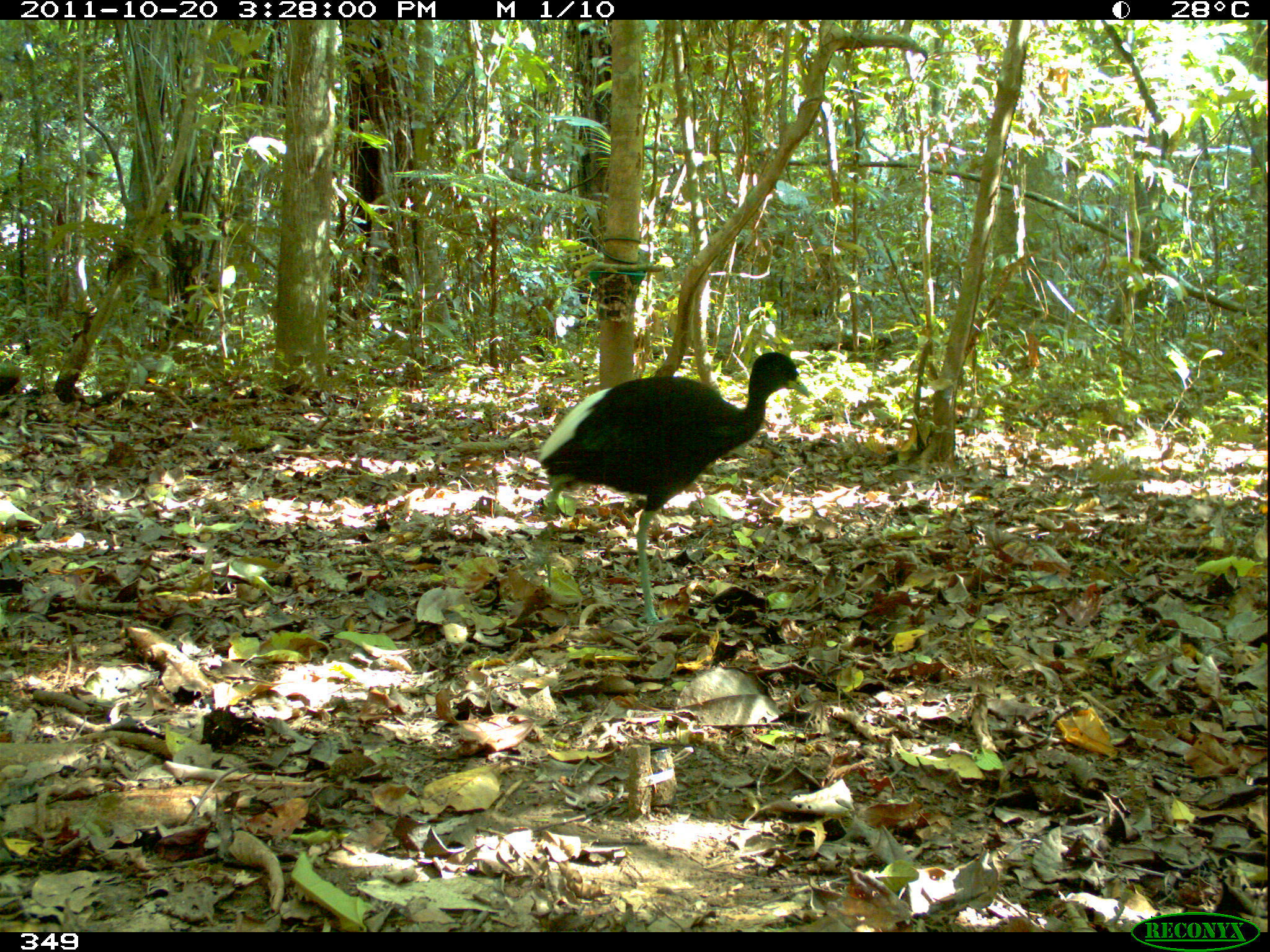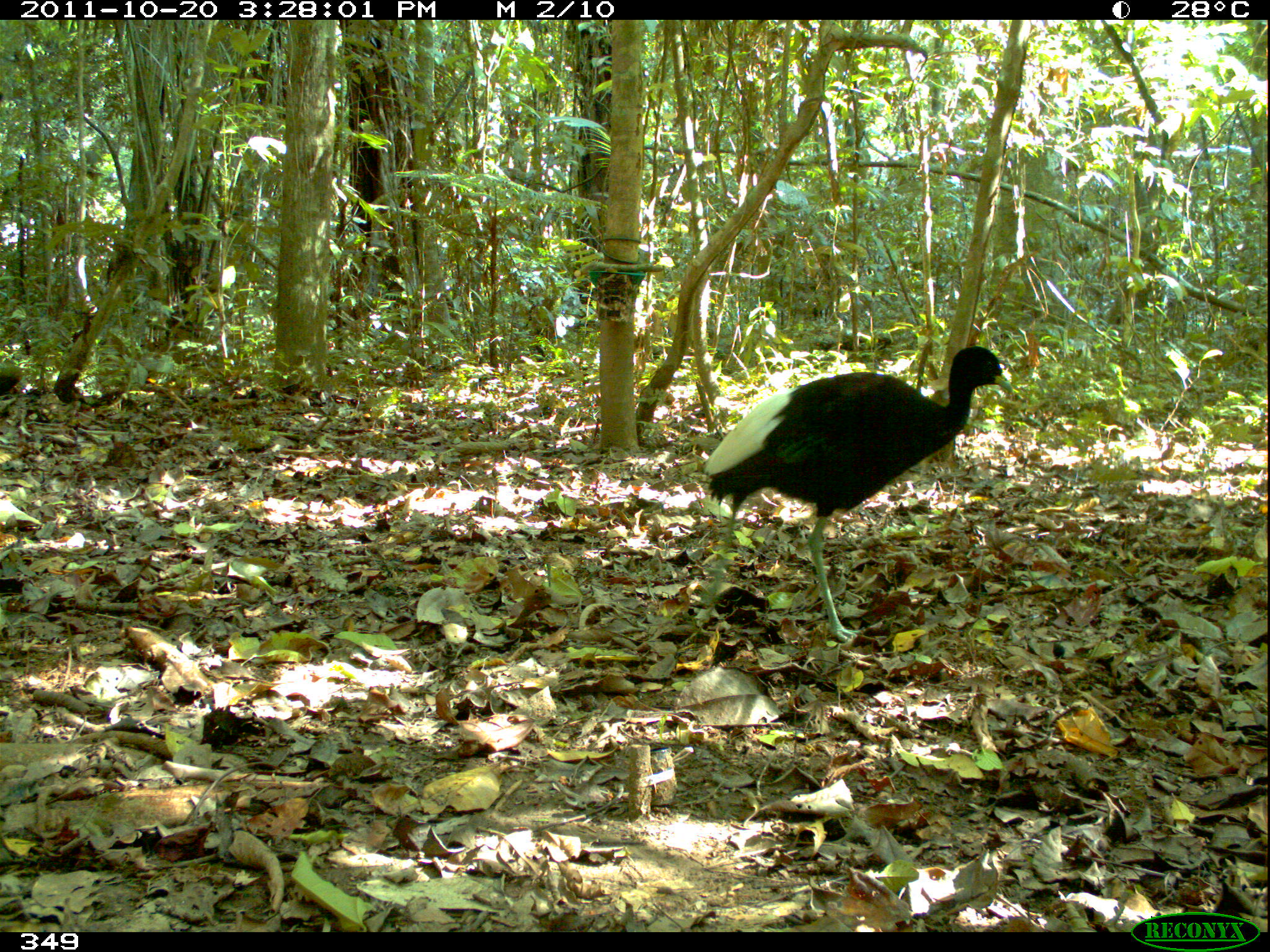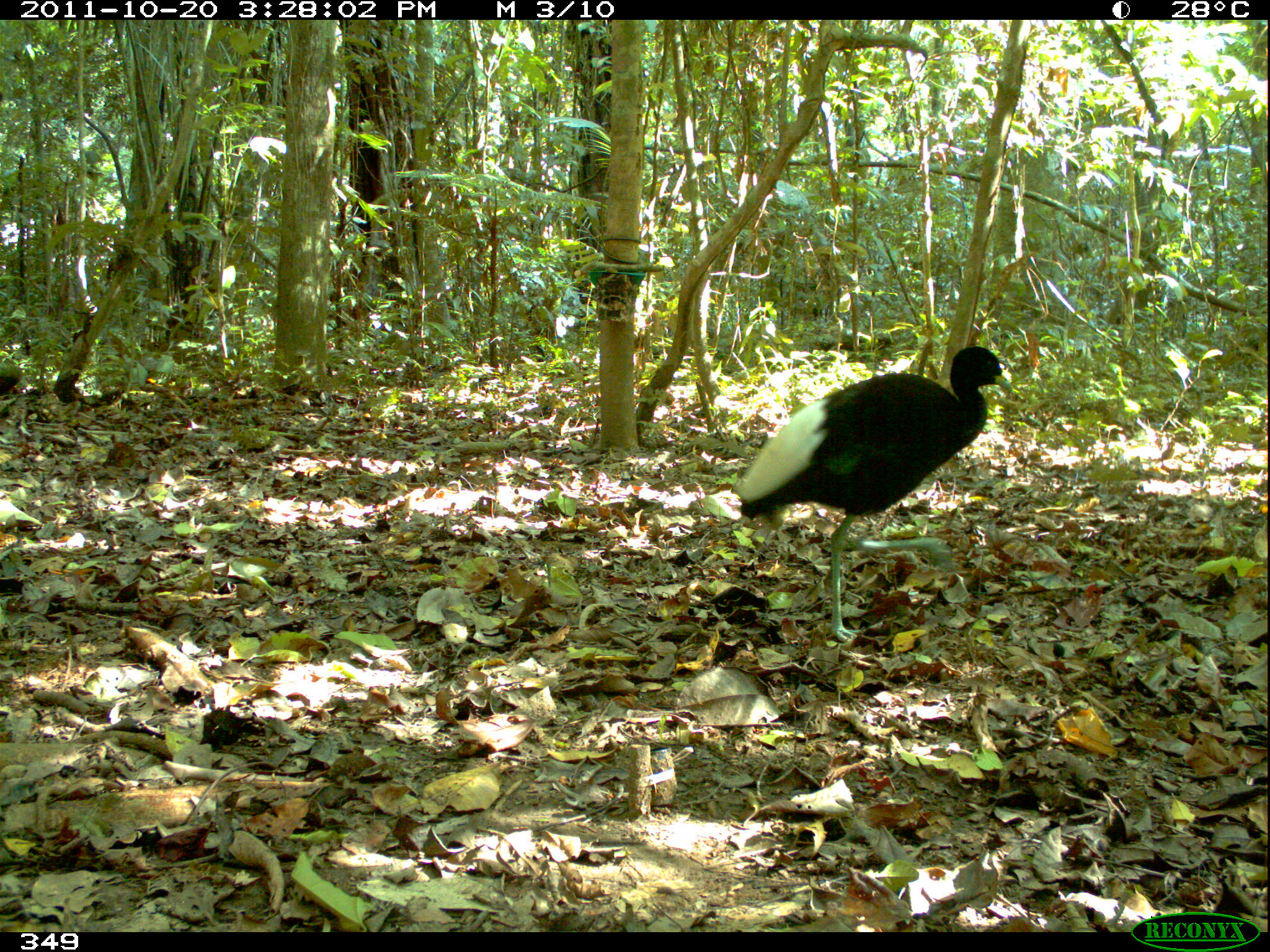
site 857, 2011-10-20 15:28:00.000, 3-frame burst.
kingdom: Animalia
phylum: Chordata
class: Aves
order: Gruiformes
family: Psophiidae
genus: Psophia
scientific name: Psophia leucoptera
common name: pale-winged trumpeter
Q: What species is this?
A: Psophia leucoptera (pale-winged trumpeter).